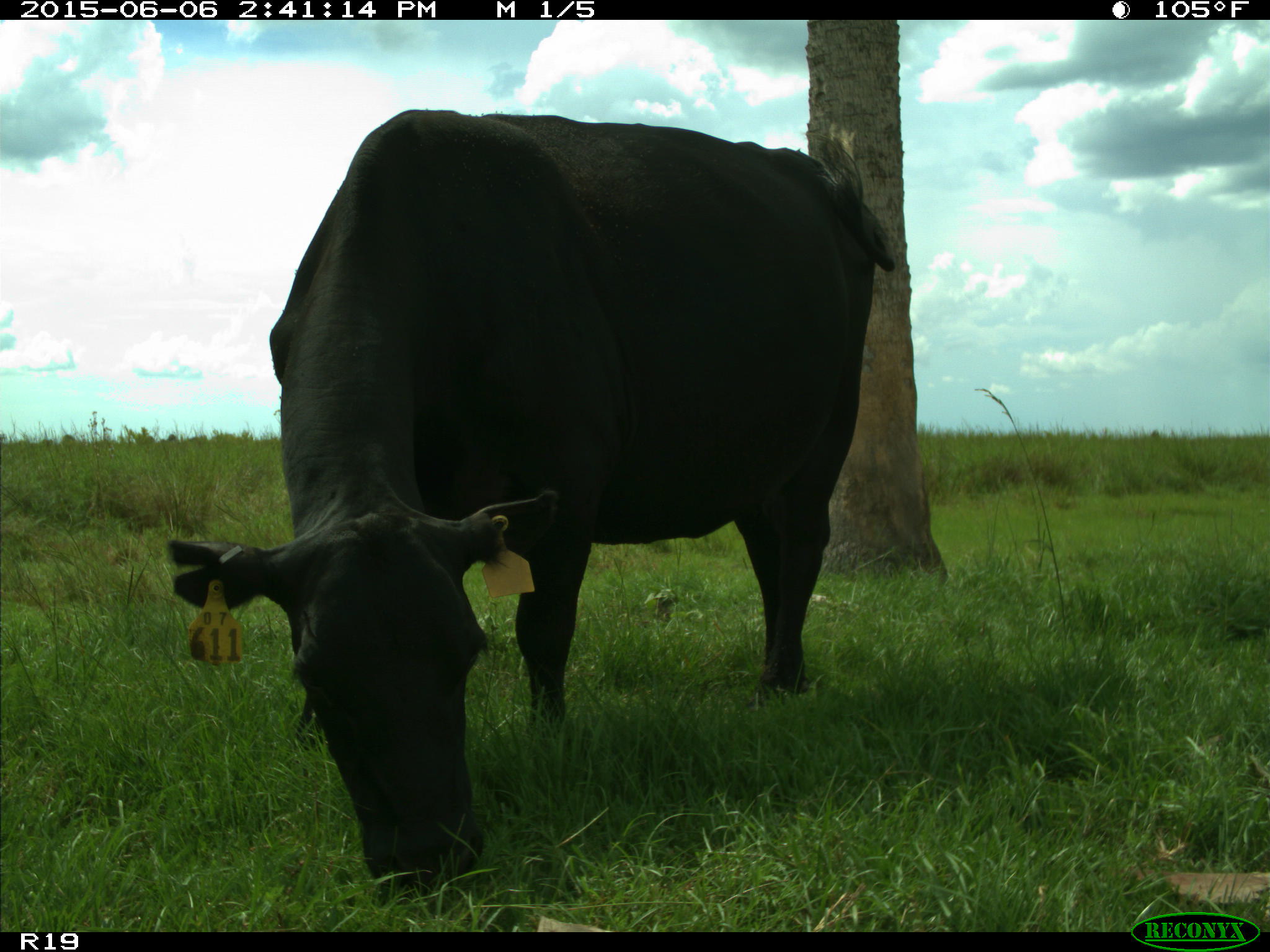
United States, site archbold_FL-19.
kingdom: Animalia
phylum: Chordata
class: Mammalia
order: Artiodactyla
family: Bovidae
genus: Bos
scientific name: Bos taurus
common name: domestic cow